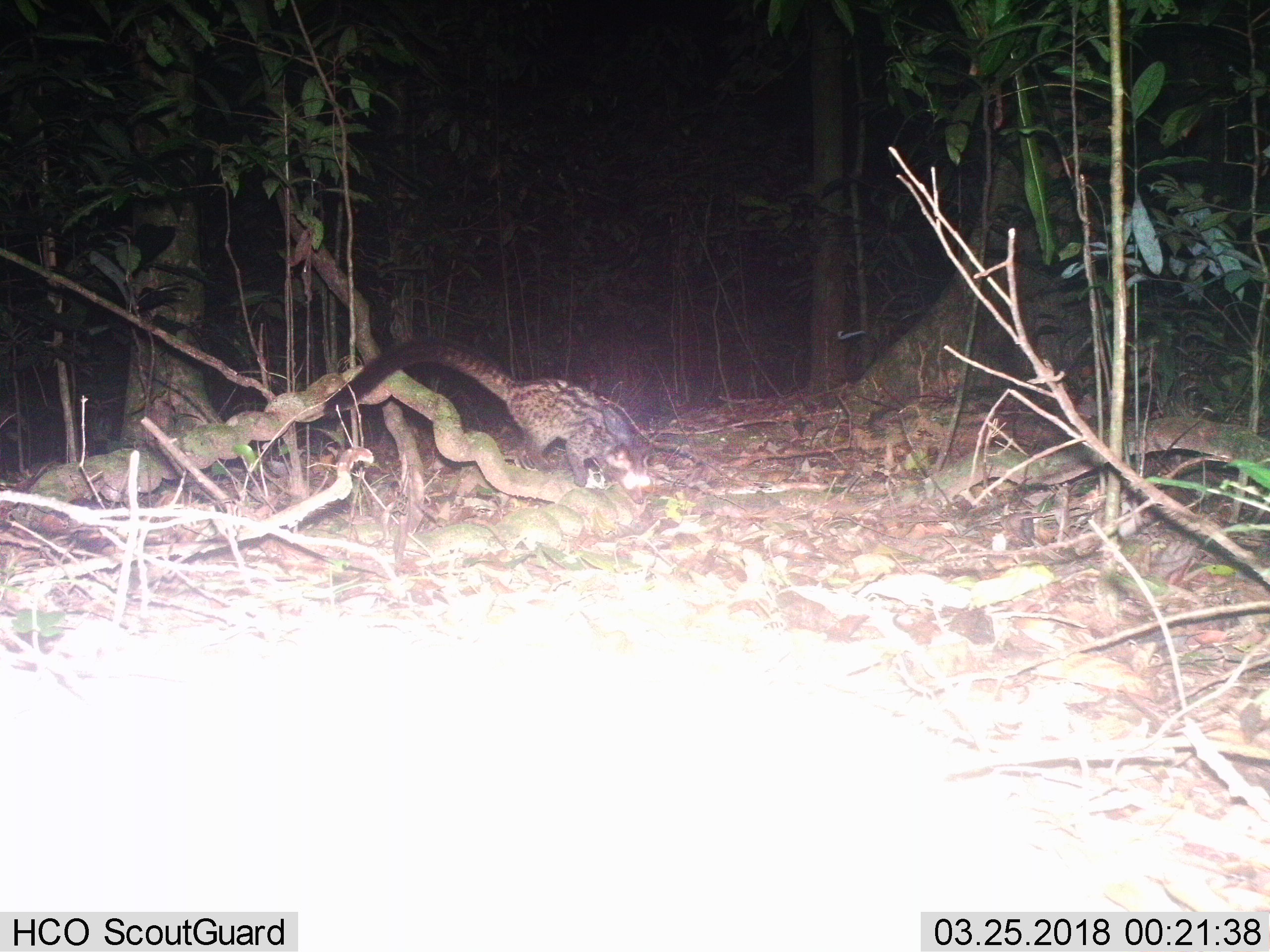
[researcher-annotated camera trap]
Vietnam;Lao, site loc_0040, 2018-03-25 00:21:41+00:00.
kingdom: Animalia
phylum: Chordata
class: Mammalia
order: Carnivora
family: Viverridae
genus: Paradoxurus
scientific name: Paradoxurus hermaphroditus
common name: common palm civet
Common palm civet (Paradoxurus hermaphroditus). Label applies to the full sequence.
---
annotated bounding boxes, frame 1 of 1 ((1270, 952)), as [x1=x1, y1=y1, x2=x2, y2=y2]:
common palm civet: [x1=321, y1=335, x2=654, y2=505]